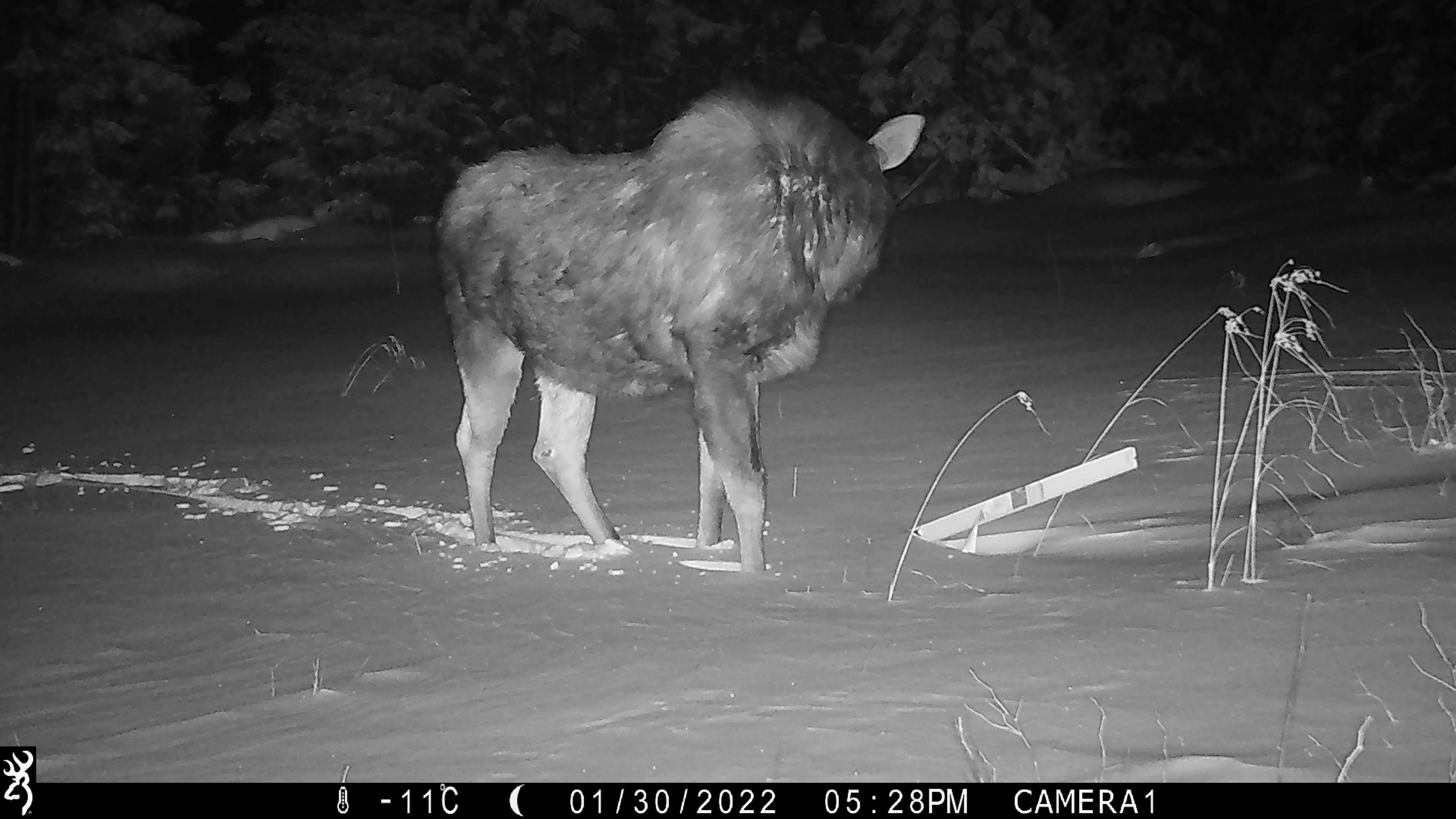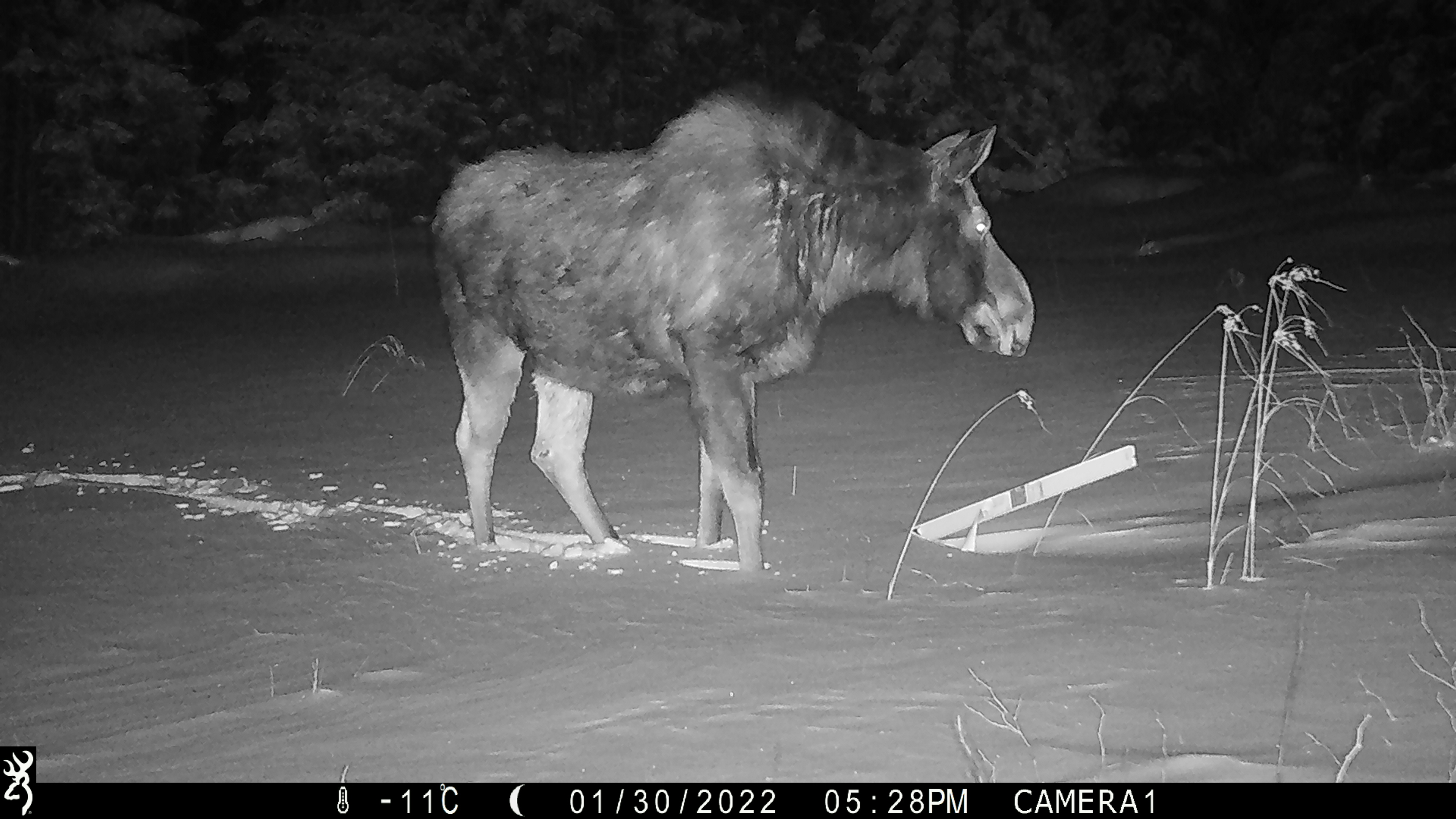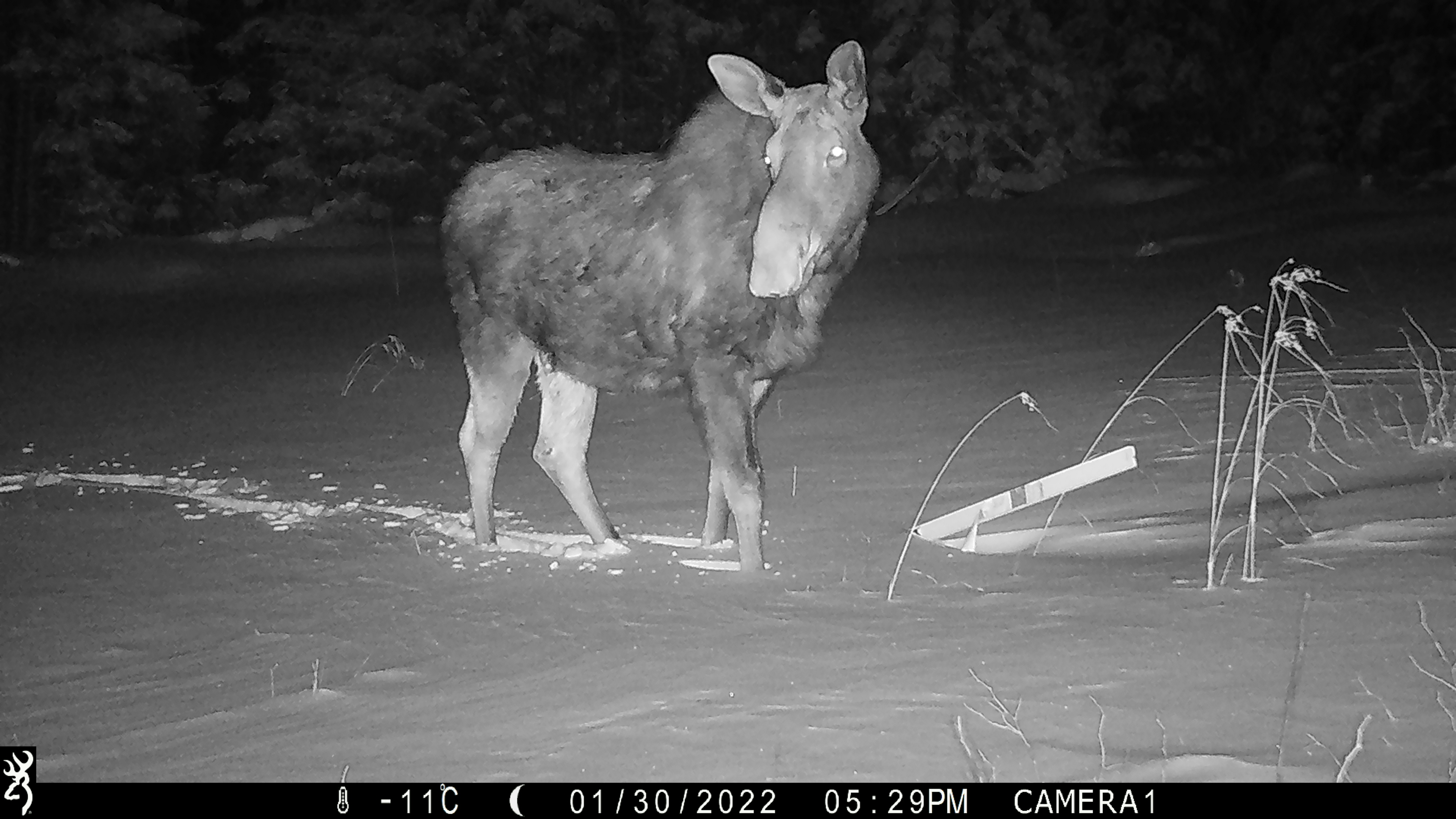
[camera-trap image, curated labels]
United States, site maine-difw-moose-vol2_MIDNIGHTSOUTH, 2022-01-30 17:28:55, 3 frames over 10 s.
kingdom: Animalia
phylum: Chordata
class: Mammalia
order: Artiodactyla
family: Cervidae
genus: Alces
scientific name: Alces alces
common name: moose